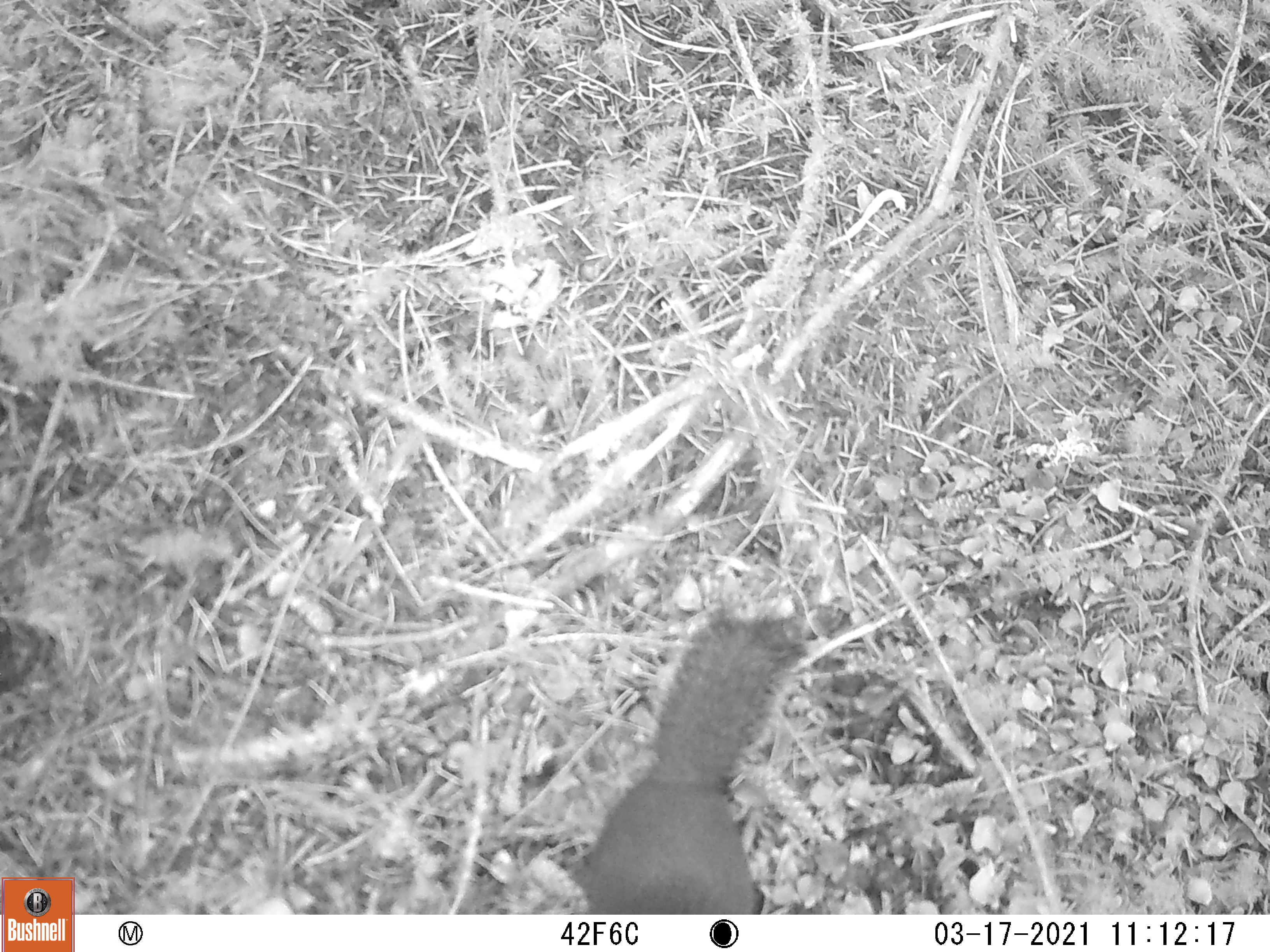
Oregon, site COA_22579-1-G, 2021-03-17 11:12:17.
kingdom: Animalia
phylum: Chordata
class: Mammalia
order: Rodentia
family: Sciuridae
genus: Tamiasciurus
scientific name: Tamiasciurus douglasii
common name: douglas squirrel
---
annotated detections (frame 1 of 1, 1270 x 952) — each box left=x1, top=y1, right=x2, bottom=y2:
douglas squirrel: left=573, top=592, right=819, bottom=911